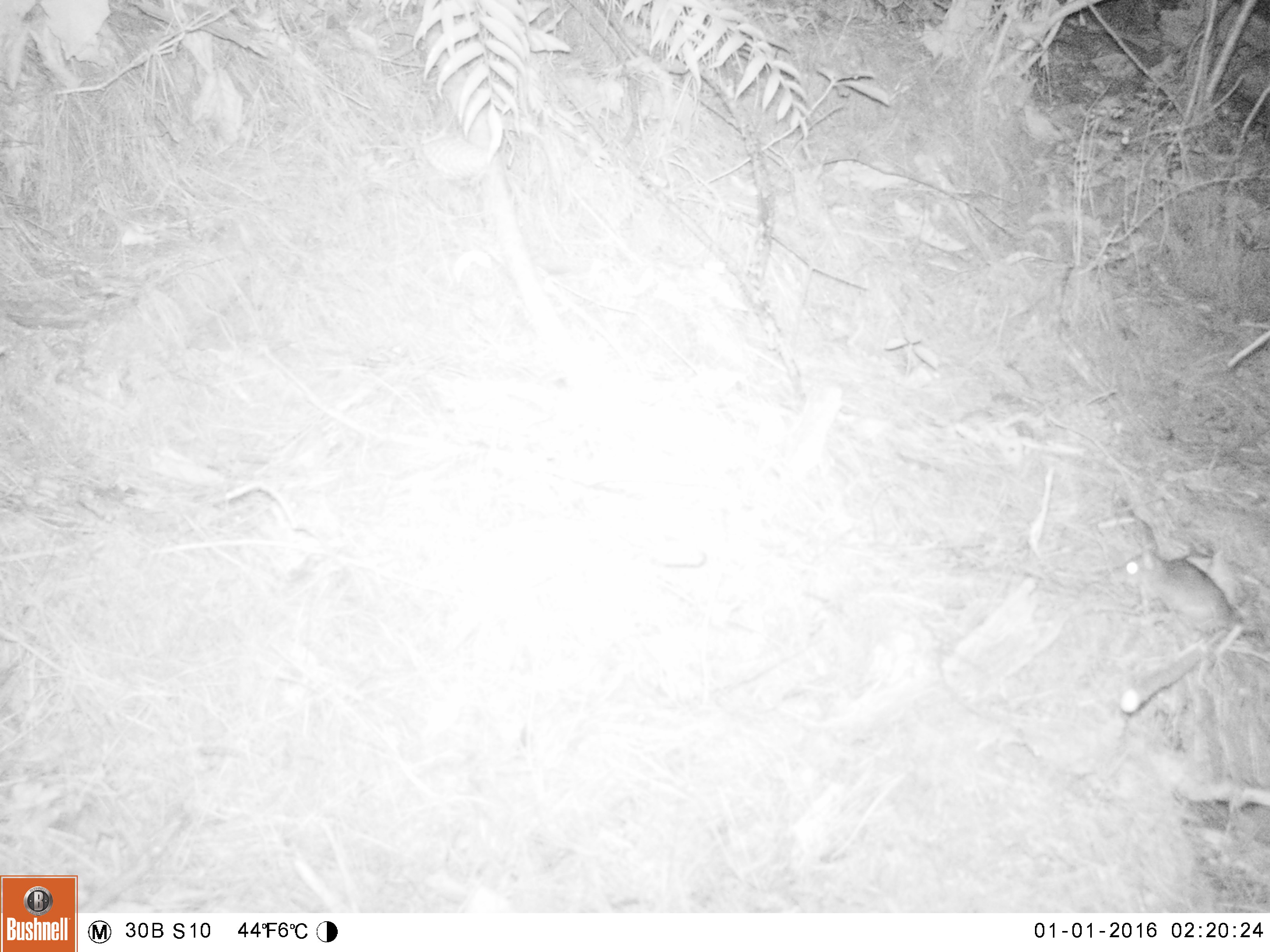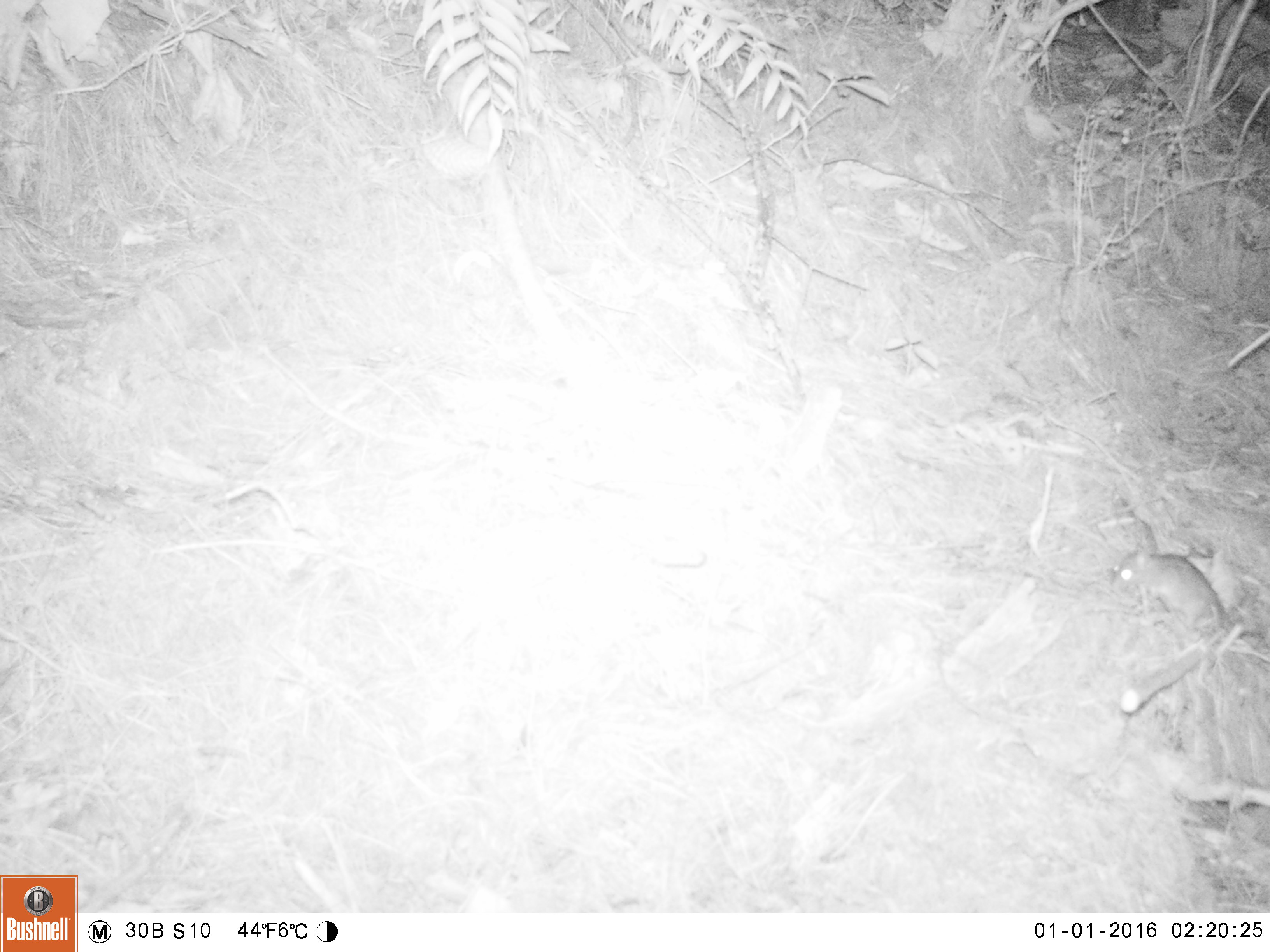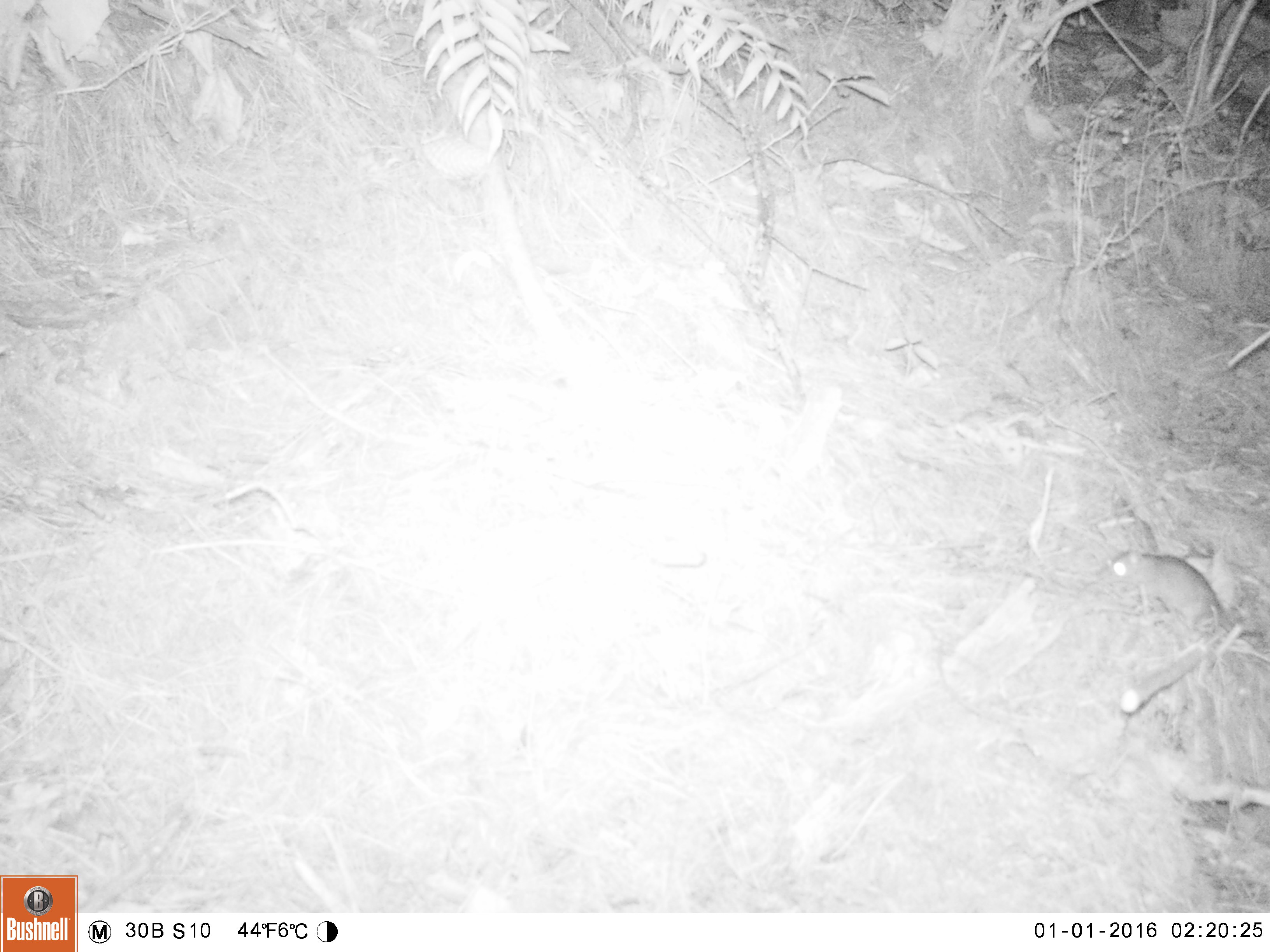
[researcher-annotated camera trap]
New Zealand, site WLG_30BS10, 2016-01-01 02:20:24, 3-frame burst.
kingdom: Animalia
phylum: Chordata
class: Mammalia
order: Rodentia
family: Muridae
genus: Rattus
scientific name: Rattus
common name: rat